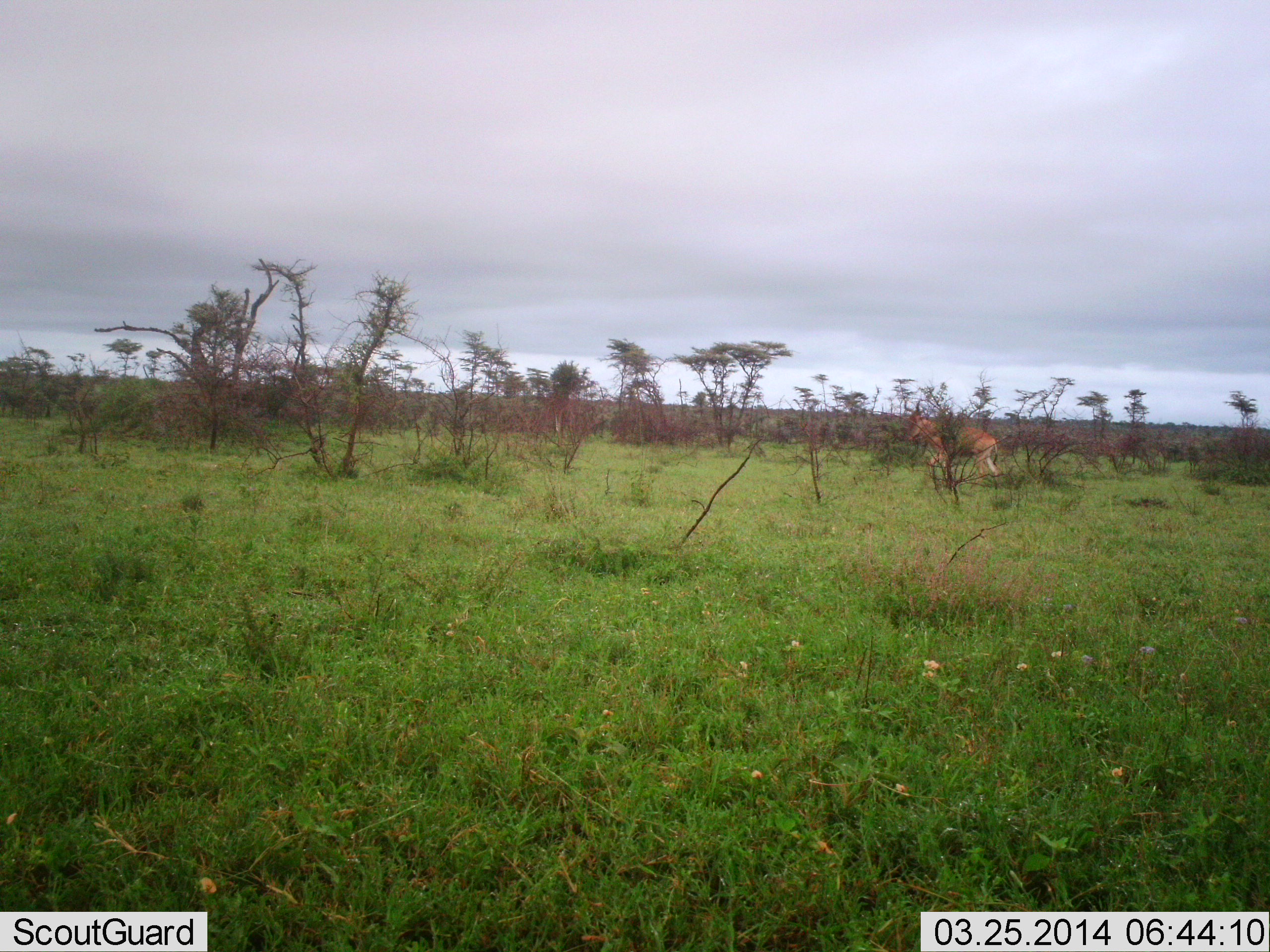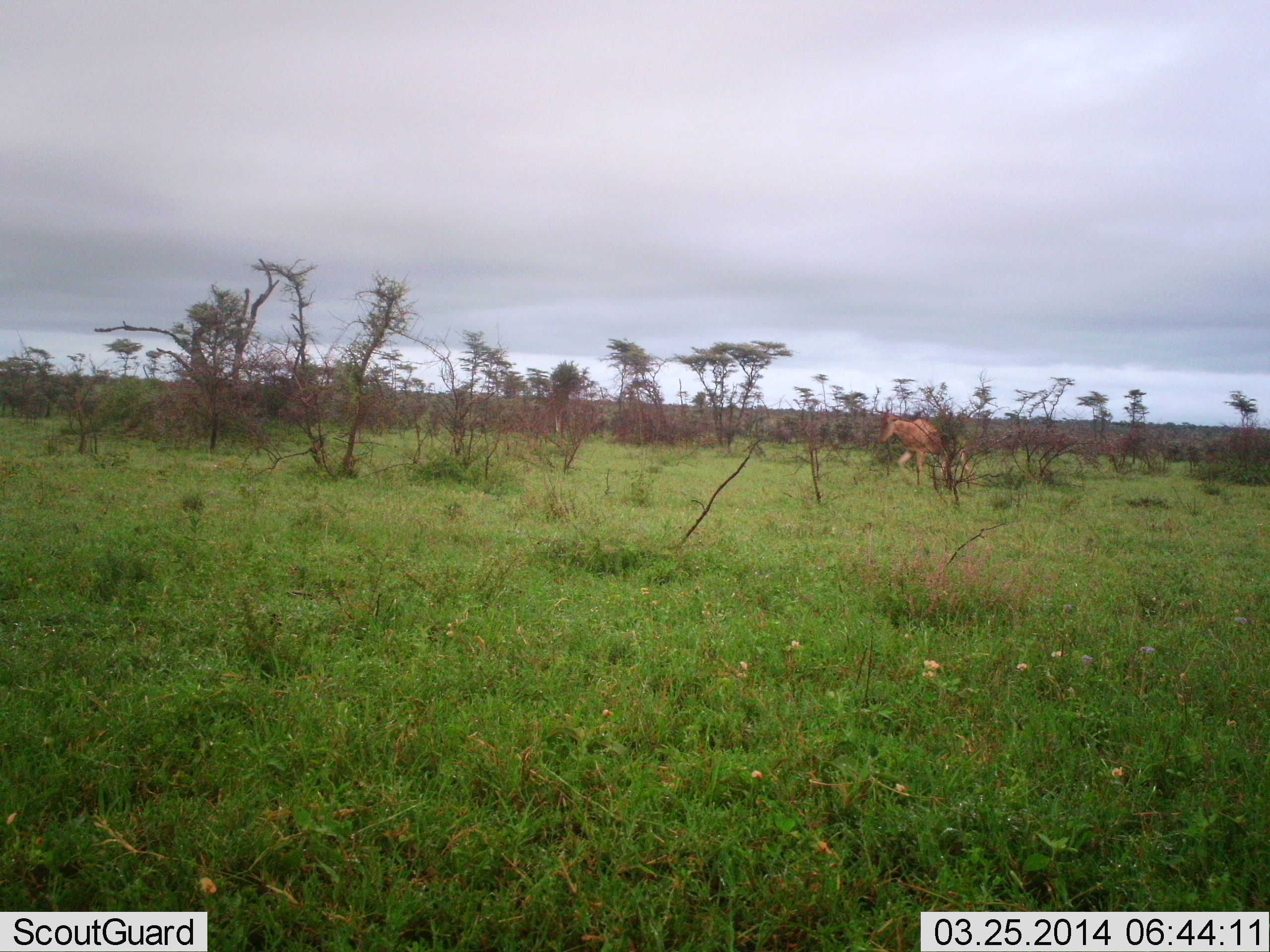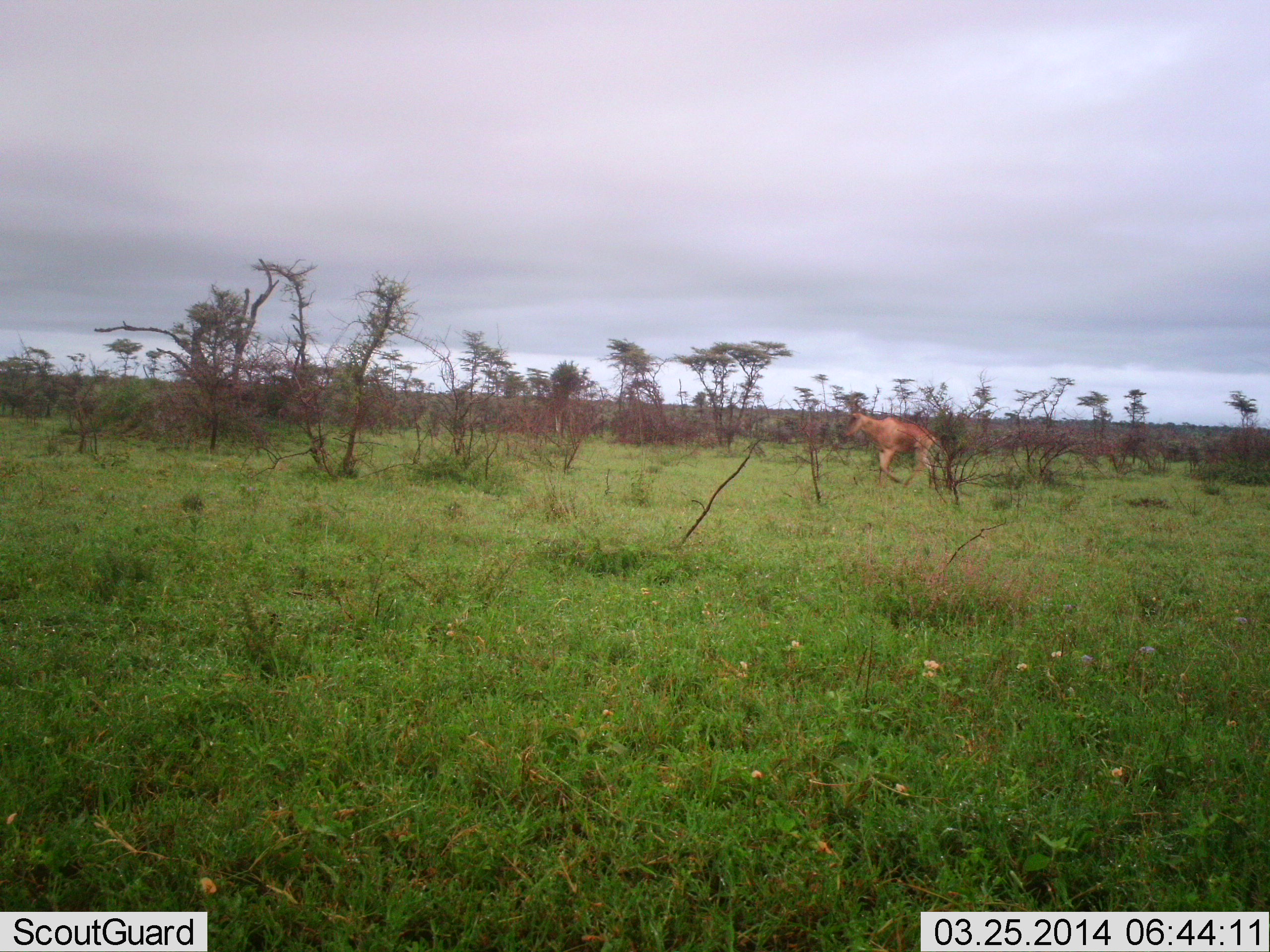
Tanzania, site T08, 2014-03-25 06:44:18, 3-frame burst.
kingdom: Animalia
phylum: Chordata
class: Mammalia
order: Artiodactyla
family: Bovidae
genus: Alcelaphus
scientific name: Alcelaphus buselaphus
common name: hartebeest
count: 1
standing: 0%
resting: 0%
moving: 100%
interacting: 0%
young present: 0%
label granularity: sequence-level